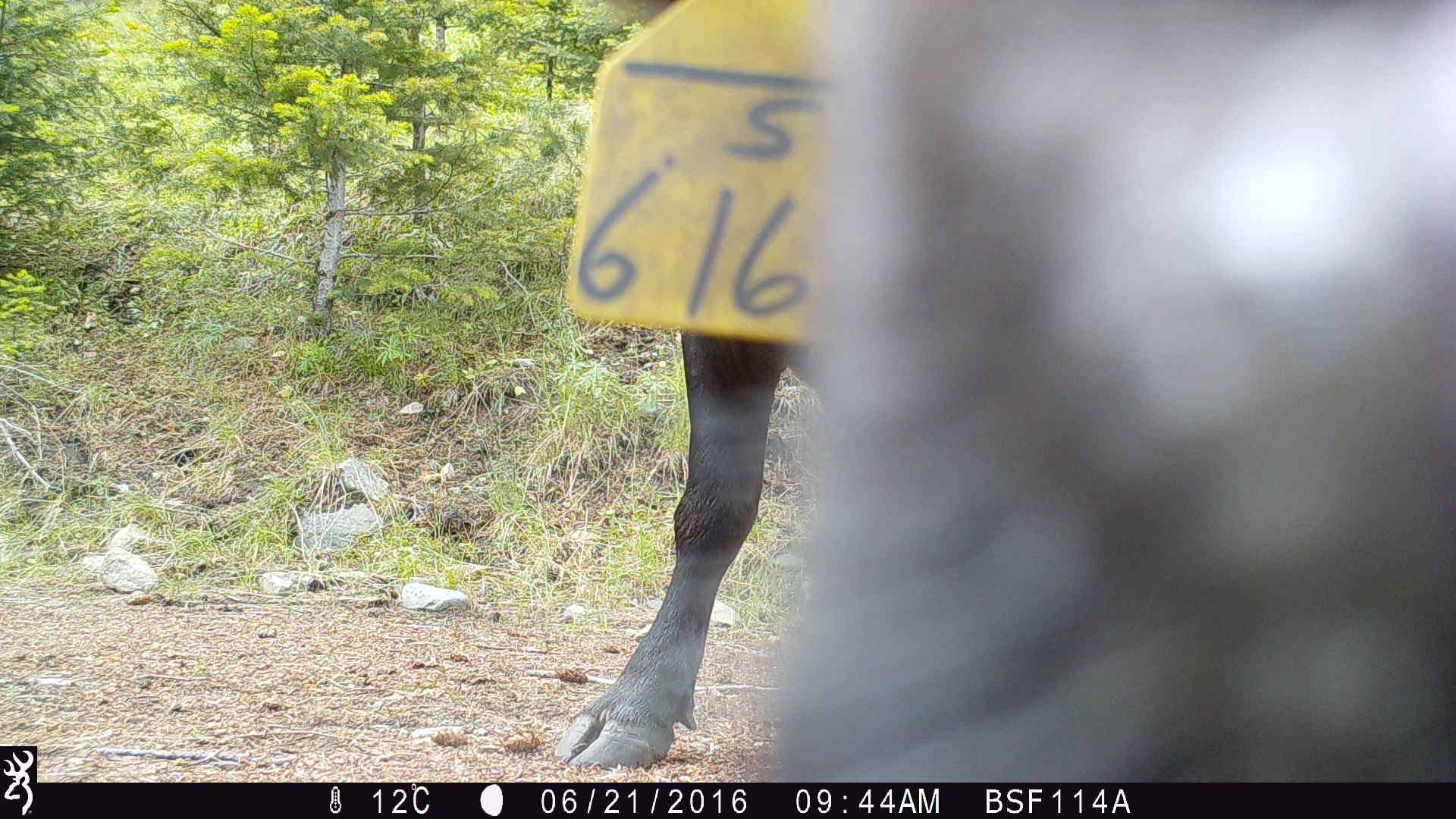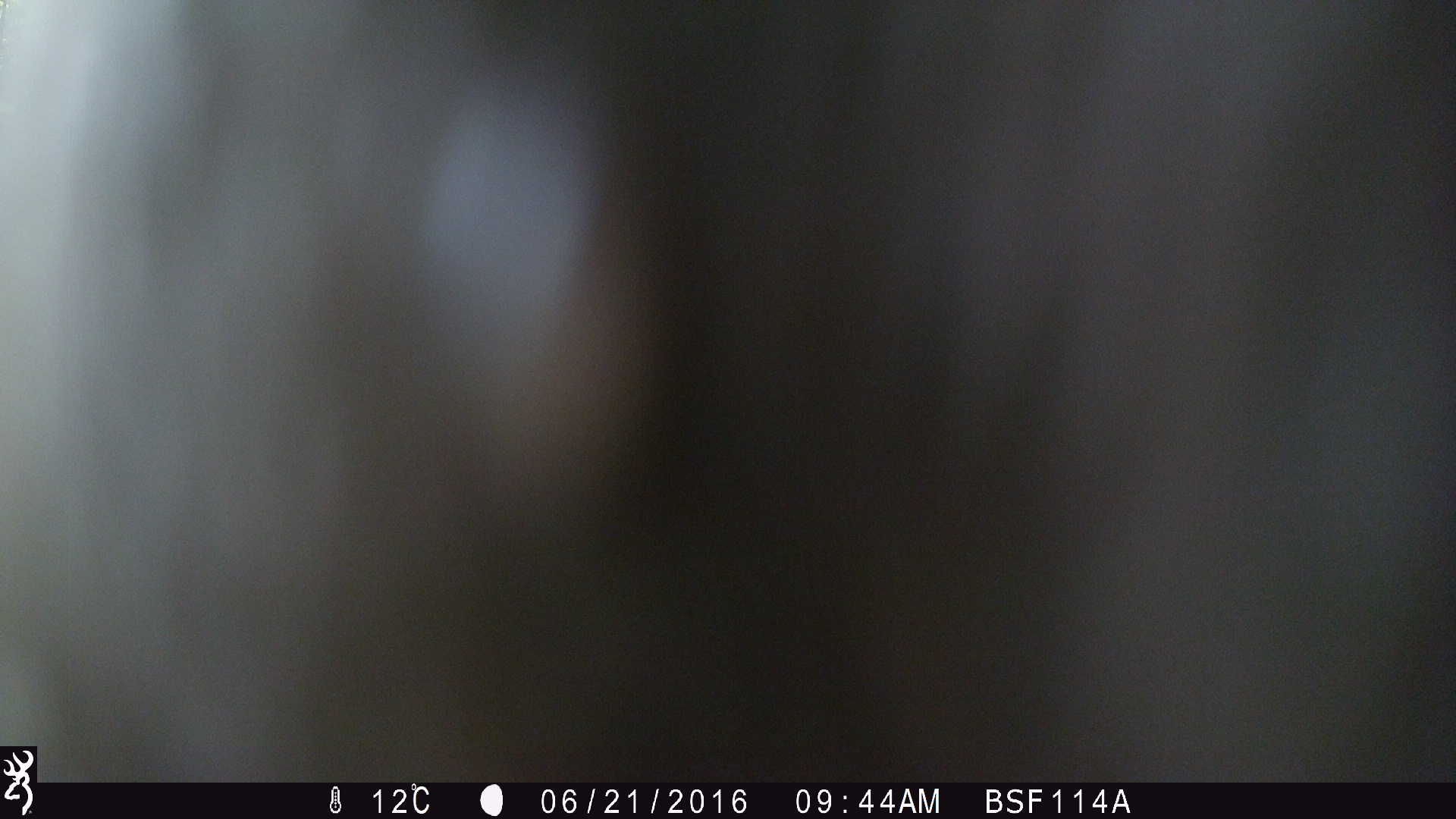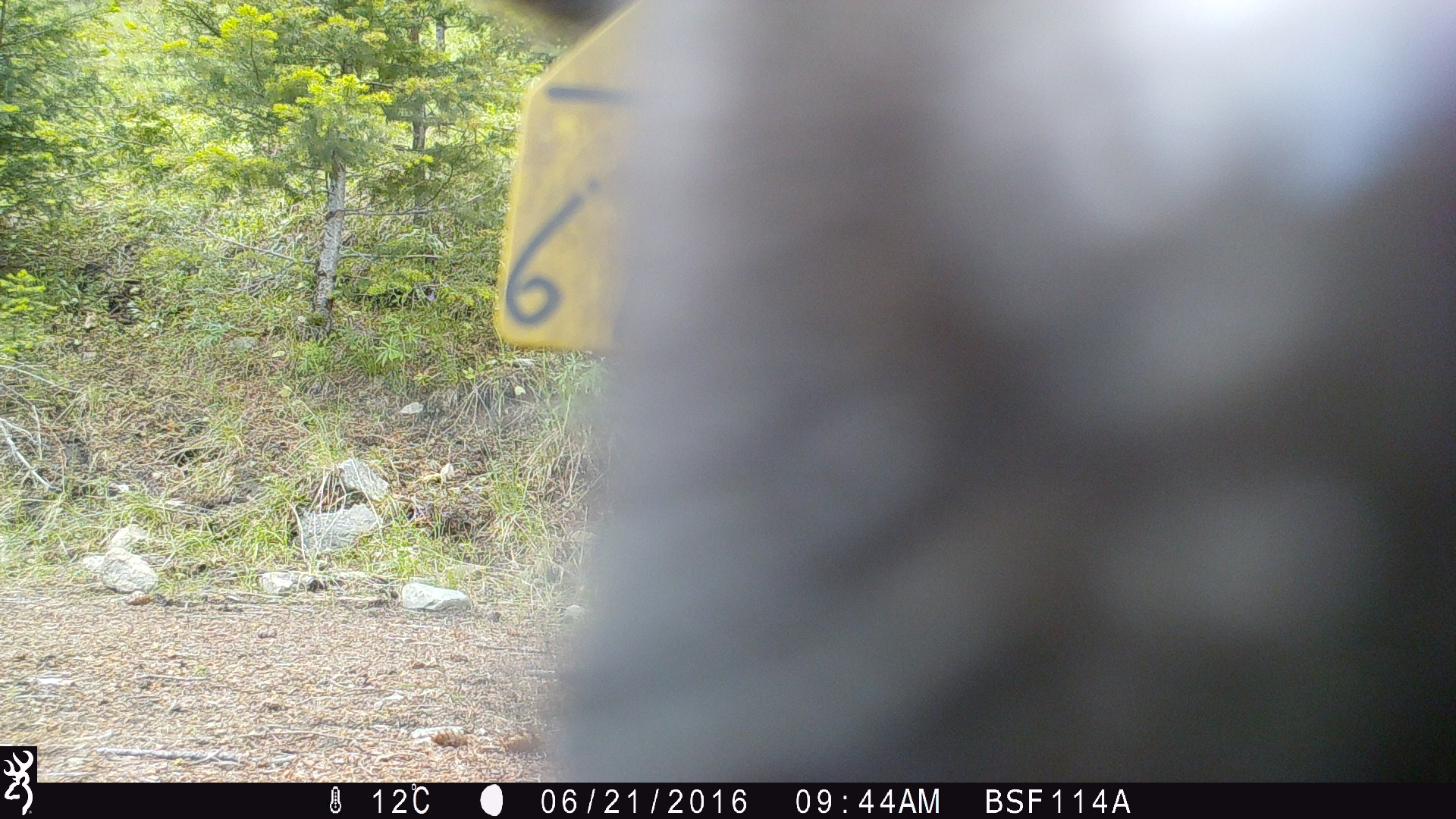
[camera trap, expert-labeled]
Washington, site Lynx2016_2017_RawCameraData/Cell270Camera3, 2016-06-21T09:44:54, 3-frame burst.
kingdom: Animalia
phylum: Chordata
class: Mammalia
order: Artiodactyla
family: Bovidae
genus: Bos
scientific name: Bos taurus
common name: domestic cattle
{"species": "domestic cattle (Bos taurus)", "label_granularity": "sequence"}